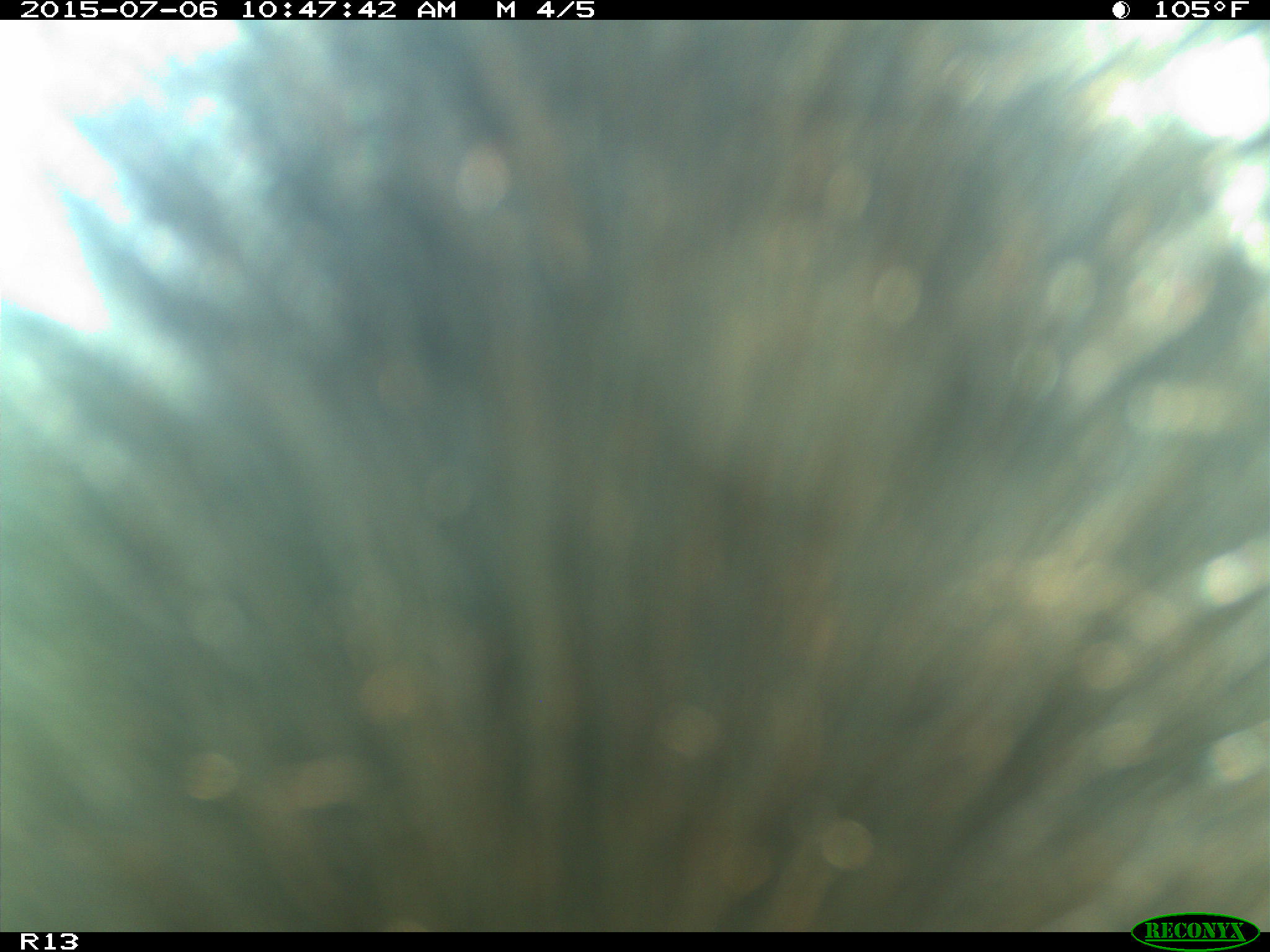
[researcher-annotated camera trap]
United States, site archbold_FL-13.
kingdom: Animalia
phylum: Chordata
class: Mammalia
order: Artiodactyla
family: Bovidae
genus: Bos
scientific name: Bos taurus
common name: domestic cow